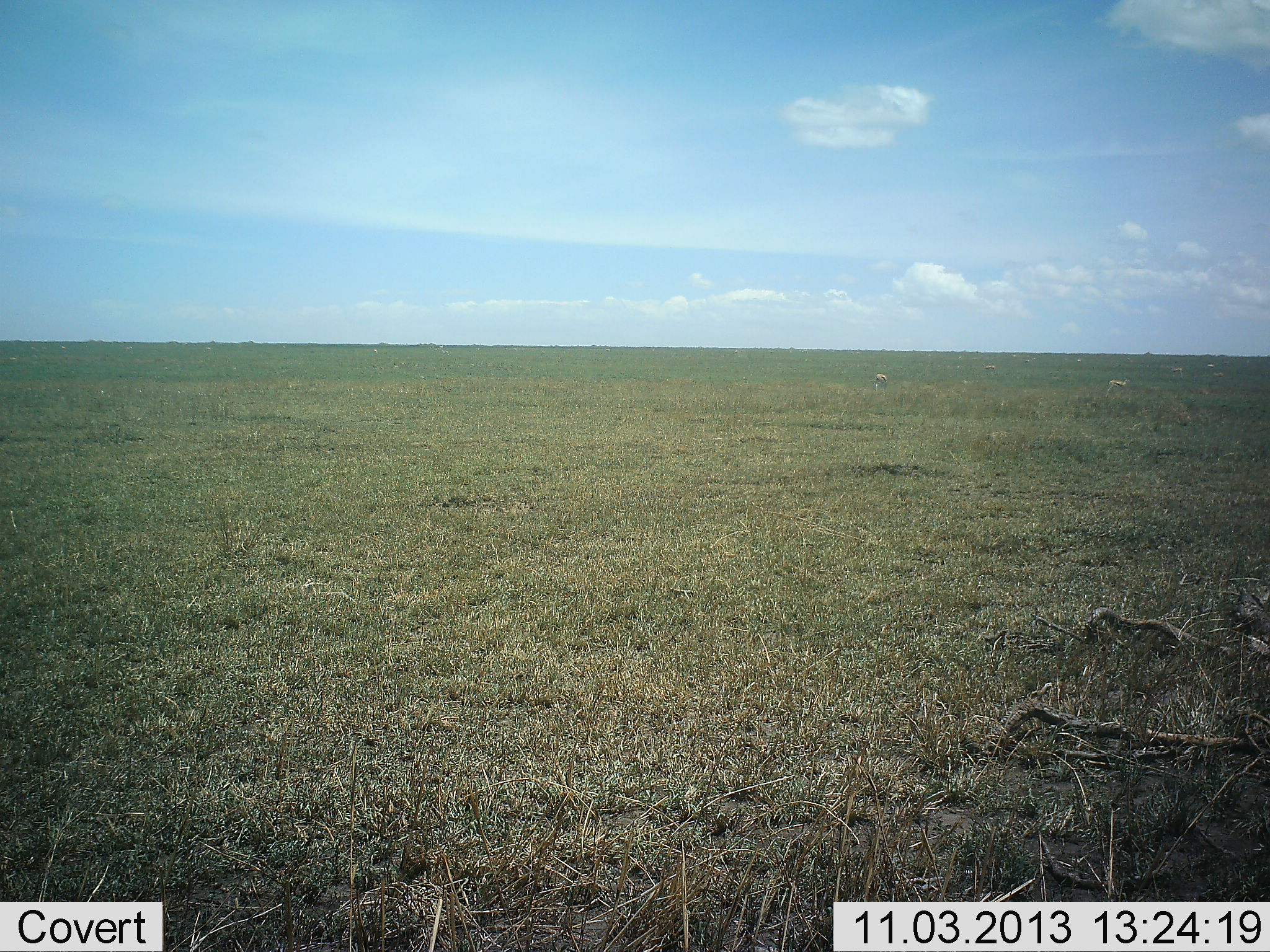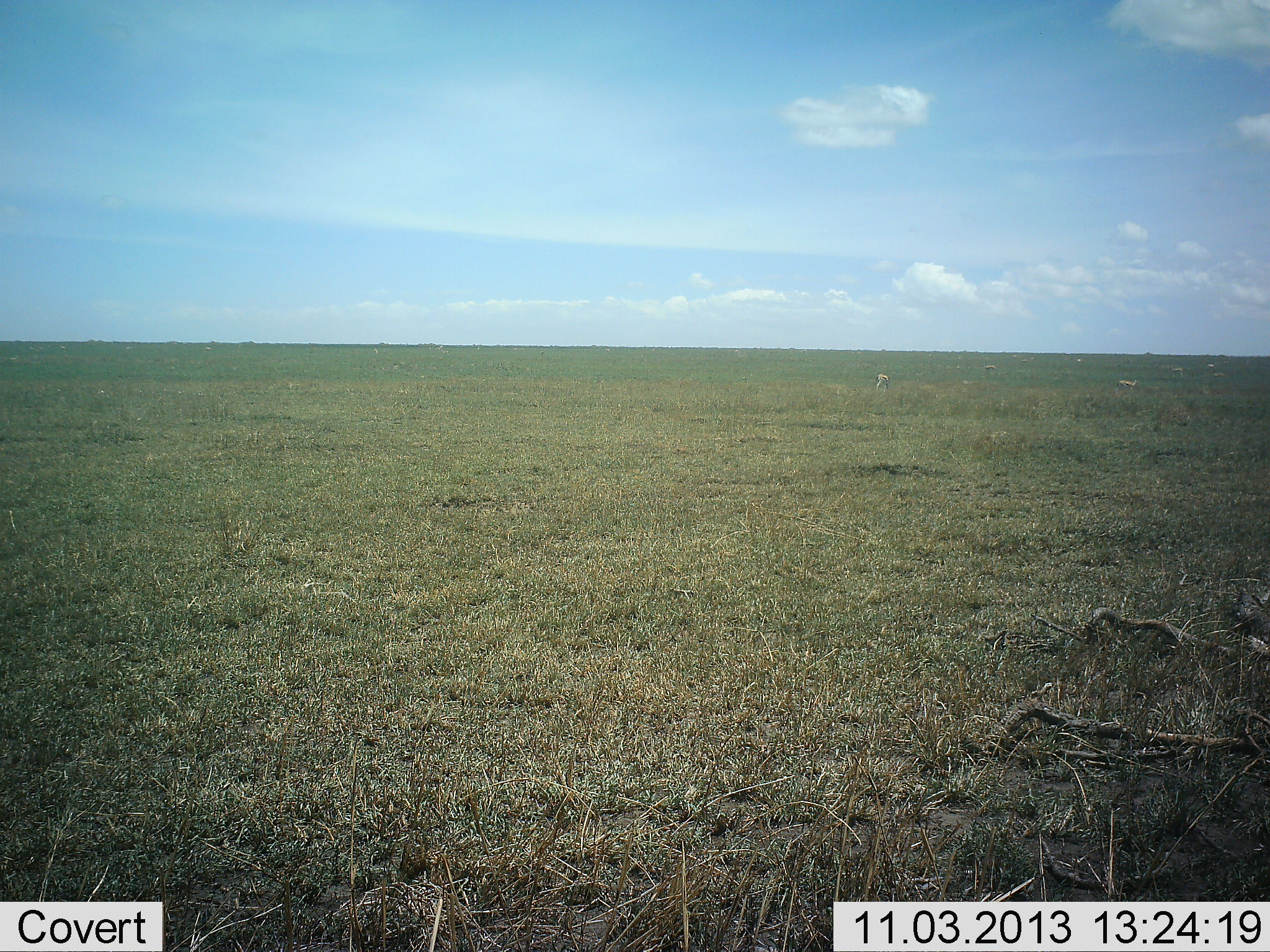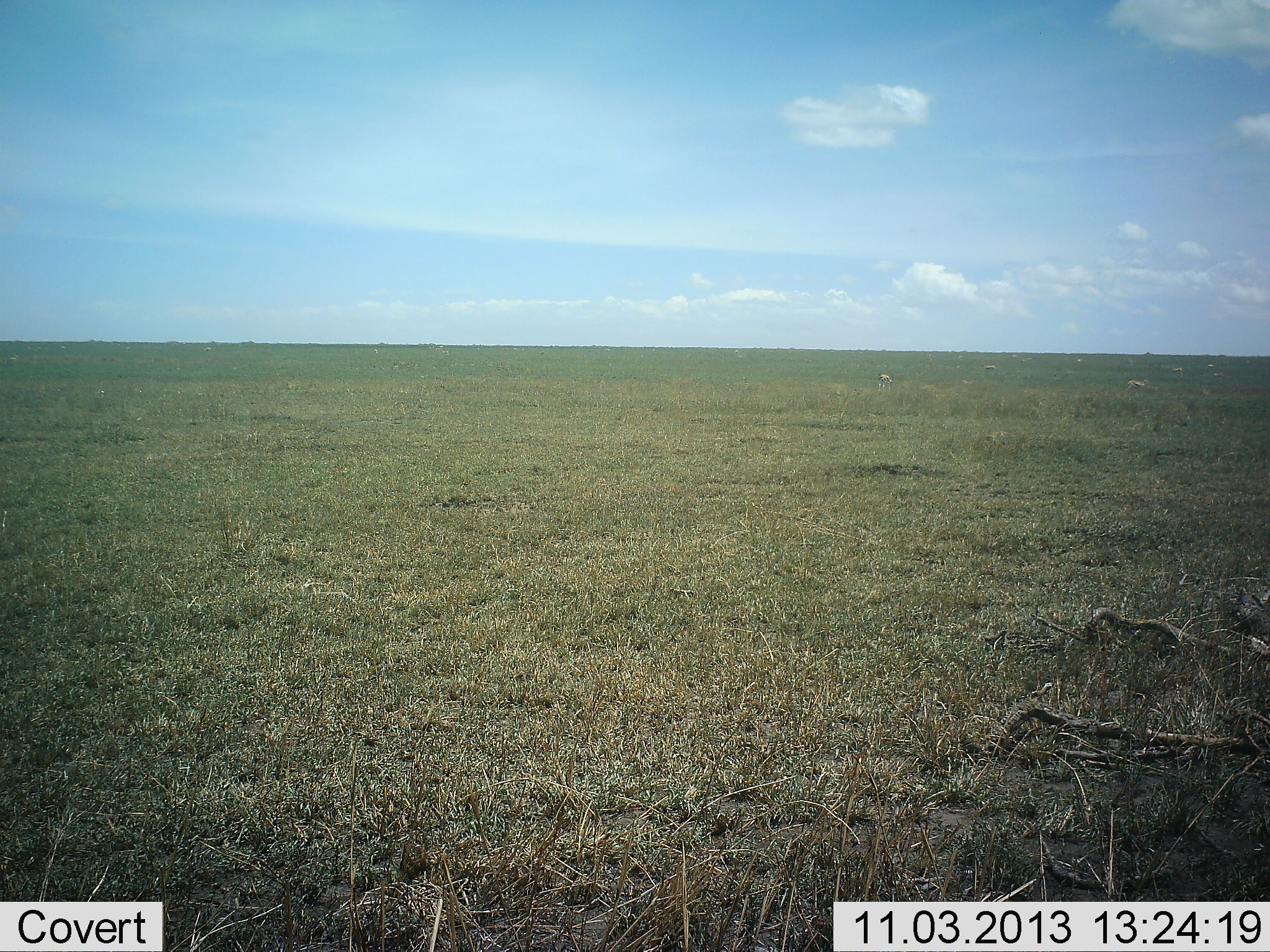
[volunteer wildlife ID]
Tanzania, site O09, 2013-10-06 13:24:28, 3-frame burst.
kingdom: Animalia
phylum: Chordata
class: Mammalia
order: Artiodactyla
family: Bovidae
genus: Nanger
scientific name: Nanger granti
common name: grant's gazelle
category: gazellegrants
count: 5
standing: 50%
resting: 0%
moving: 33%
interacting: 0%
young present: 0%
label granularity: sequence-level